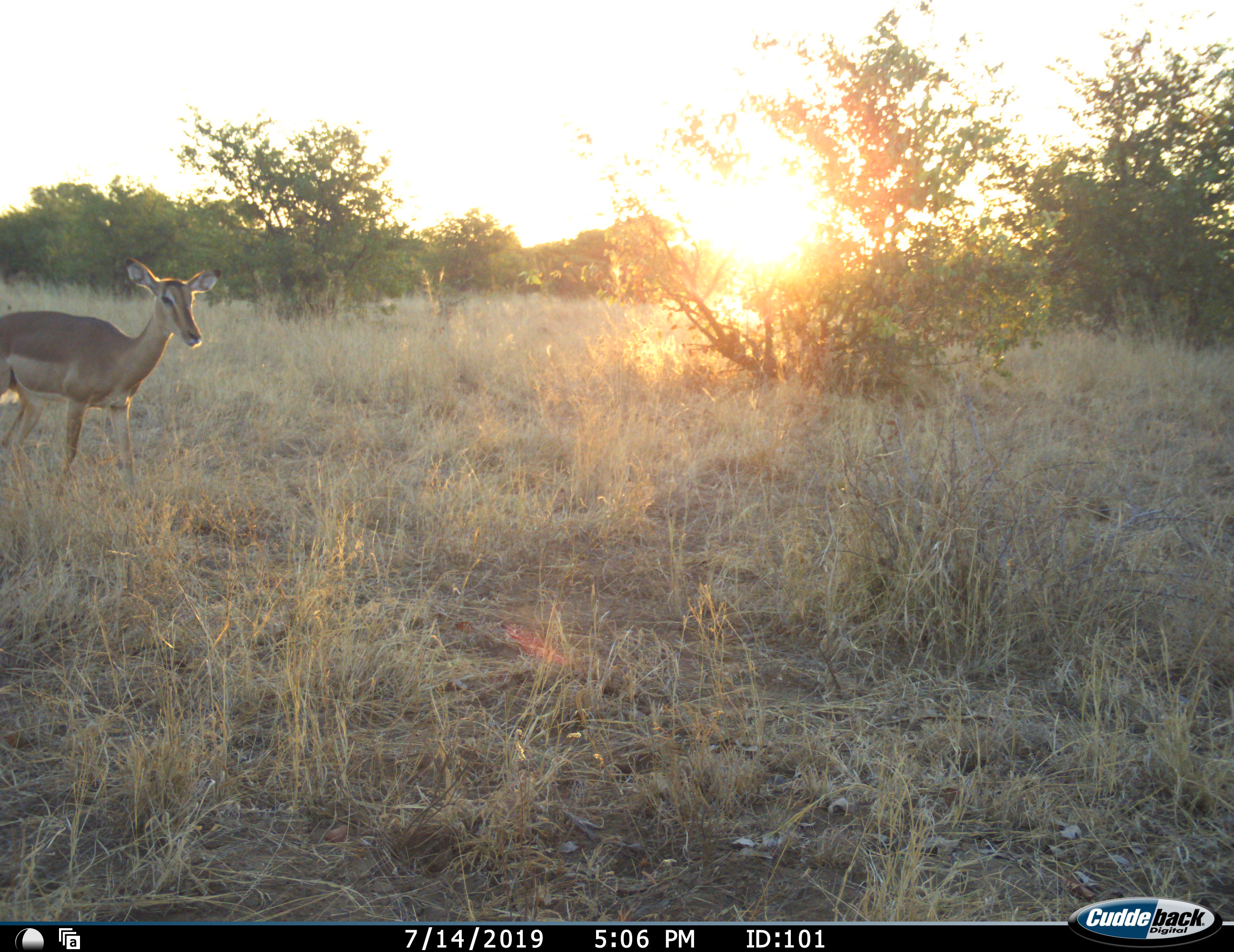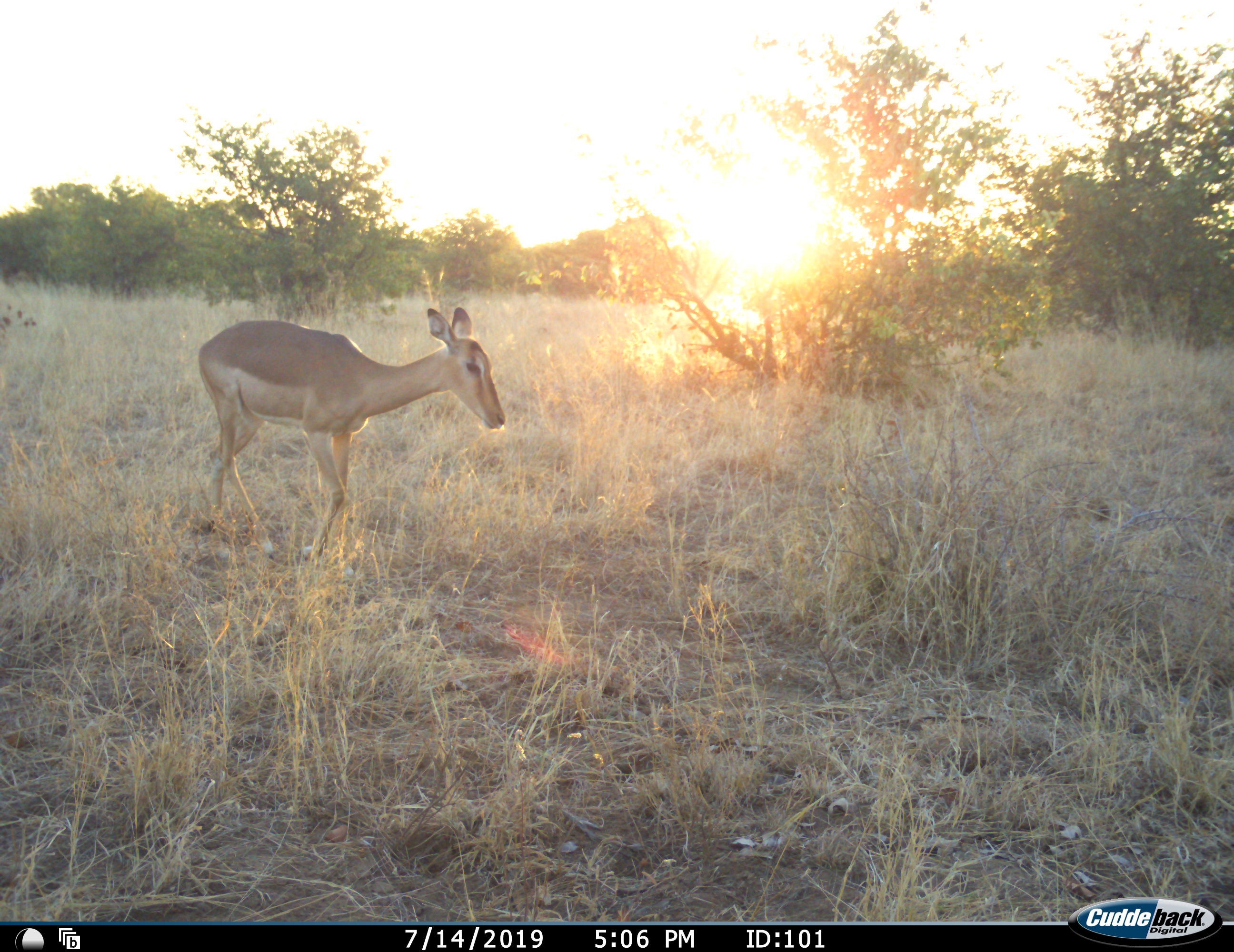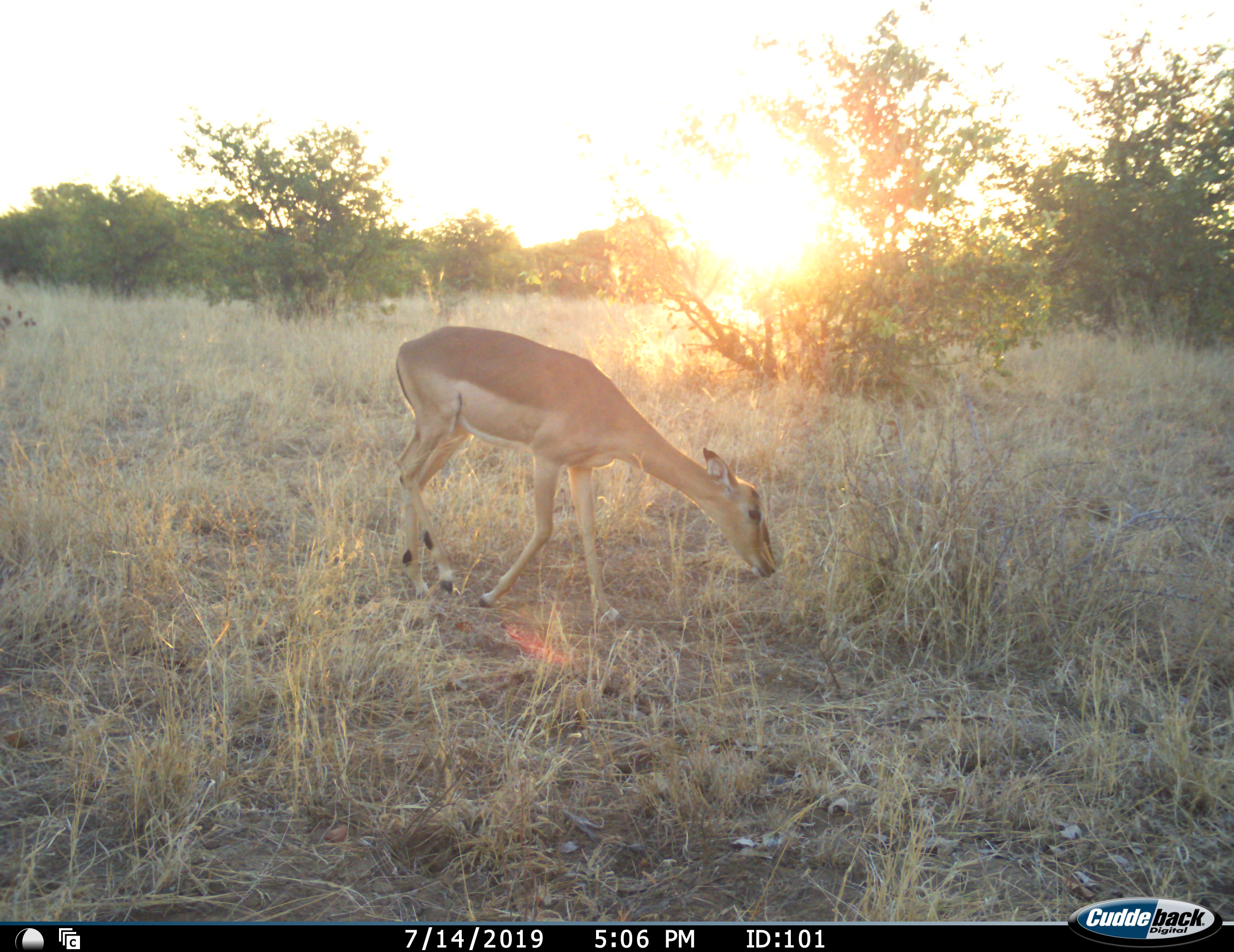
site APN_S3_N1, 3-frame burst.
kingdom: Animalia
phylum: Chordata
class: Mammalia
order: Artiodactyla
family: Bovidae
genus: Aepyceros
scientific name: Aepyceros melampus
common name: impala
Impala (Aepyceros melampus), count 1. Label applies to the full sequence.